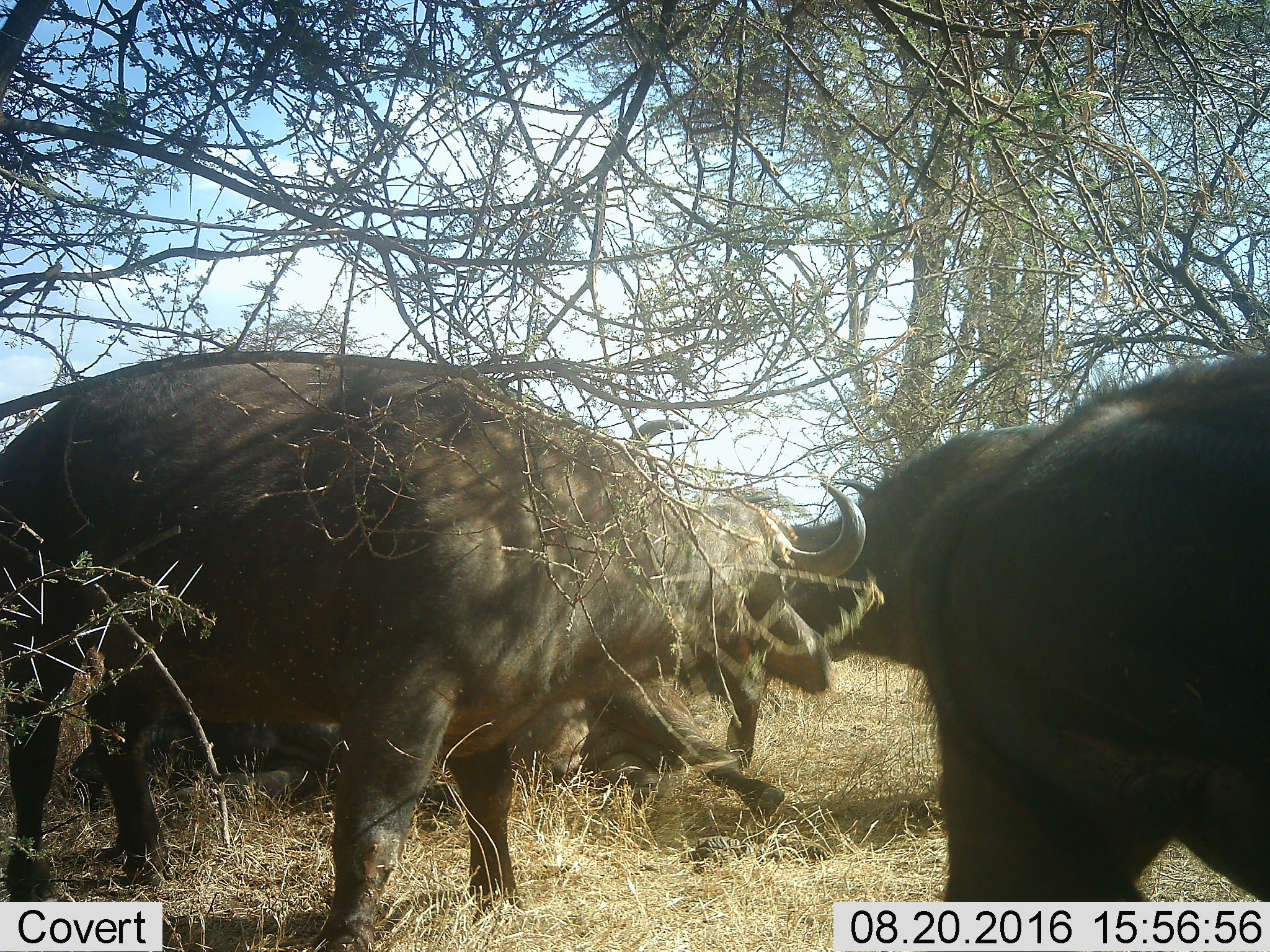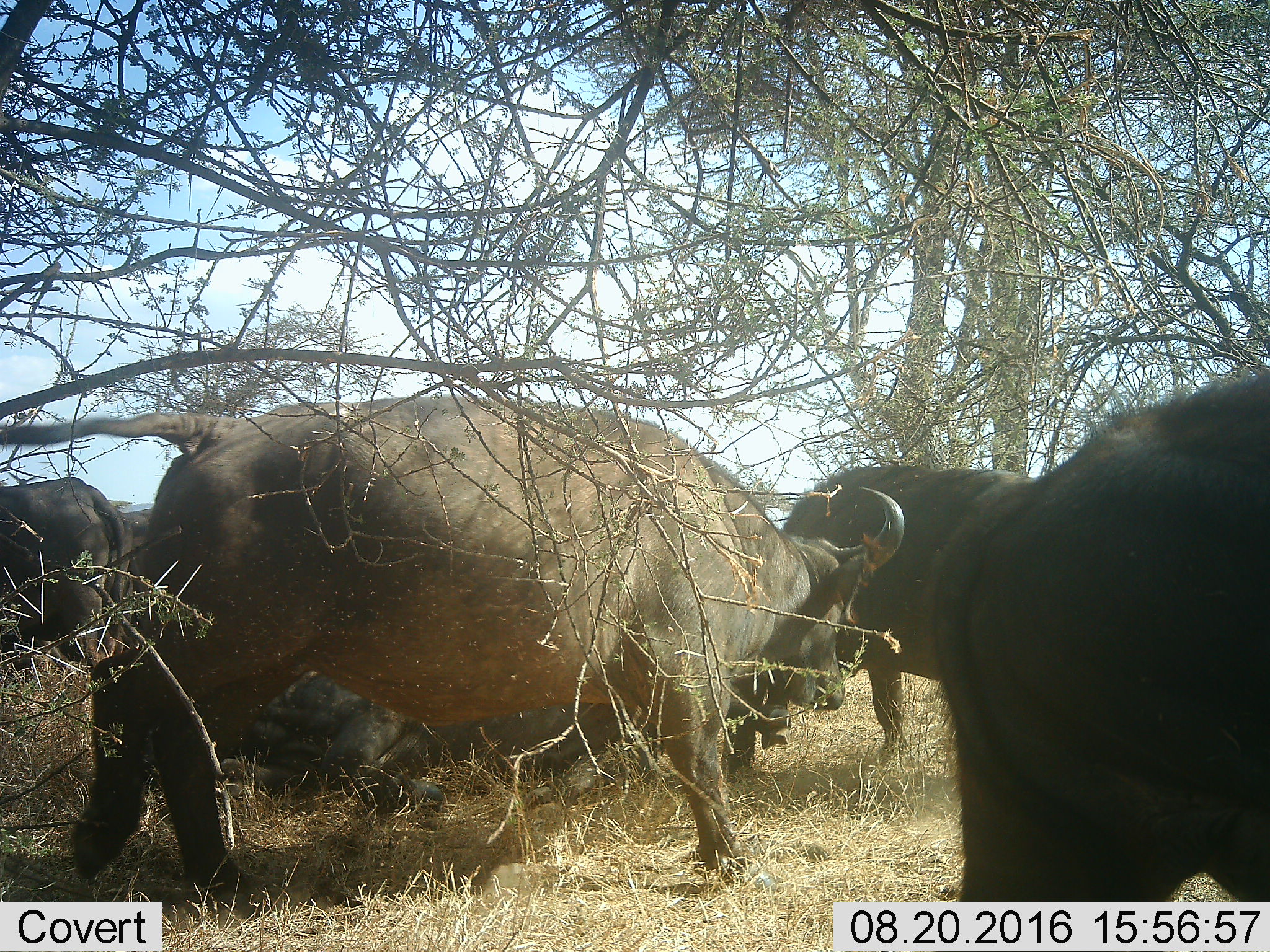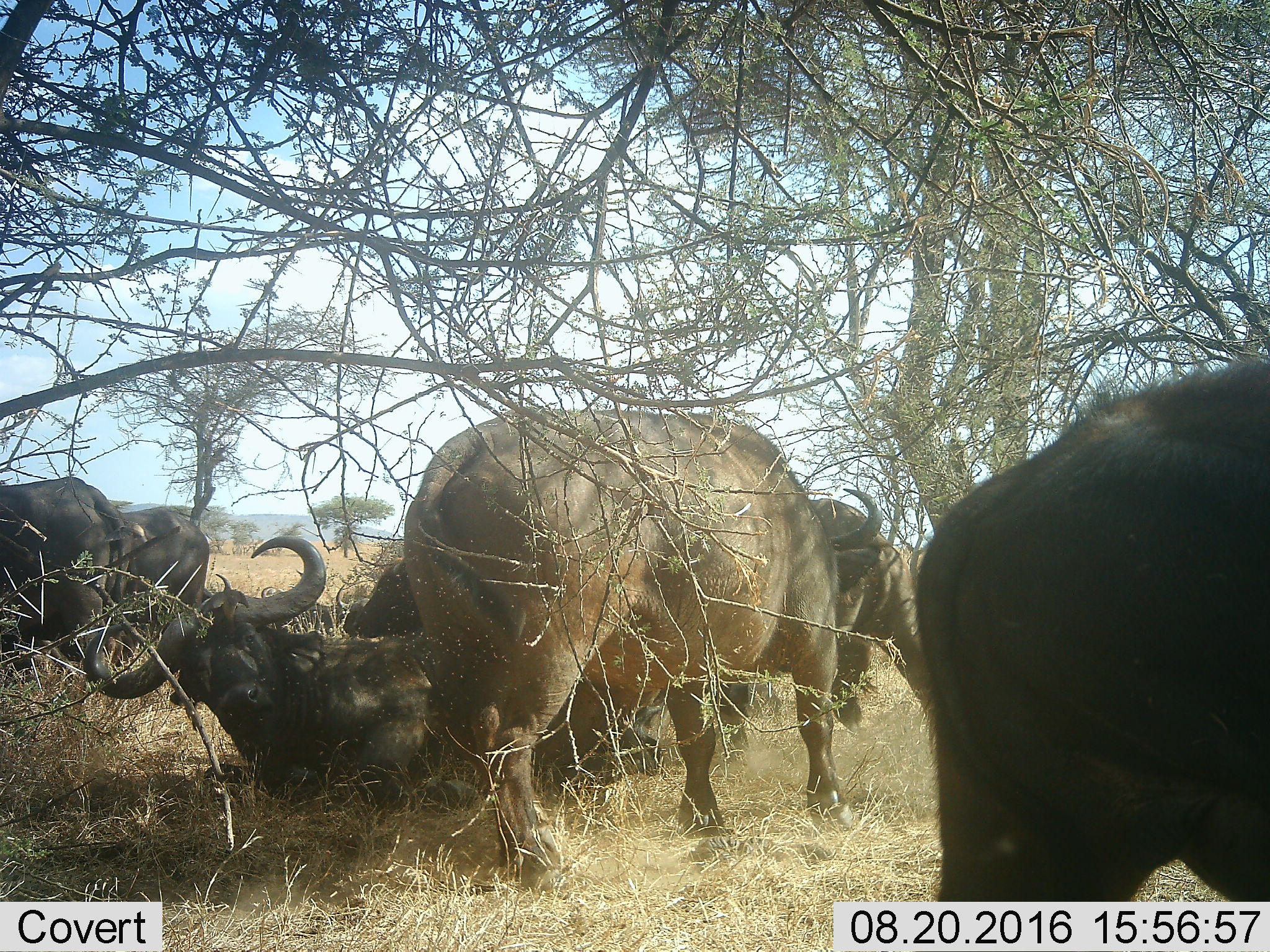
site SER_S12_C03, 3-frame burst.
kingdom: Animalia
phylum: Chordata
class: Mammalia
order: Artiodactyla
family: Bovidae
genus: Syncerus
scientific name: Syncerus caffer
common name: african buffalo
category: buffalo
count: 4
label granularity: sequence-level